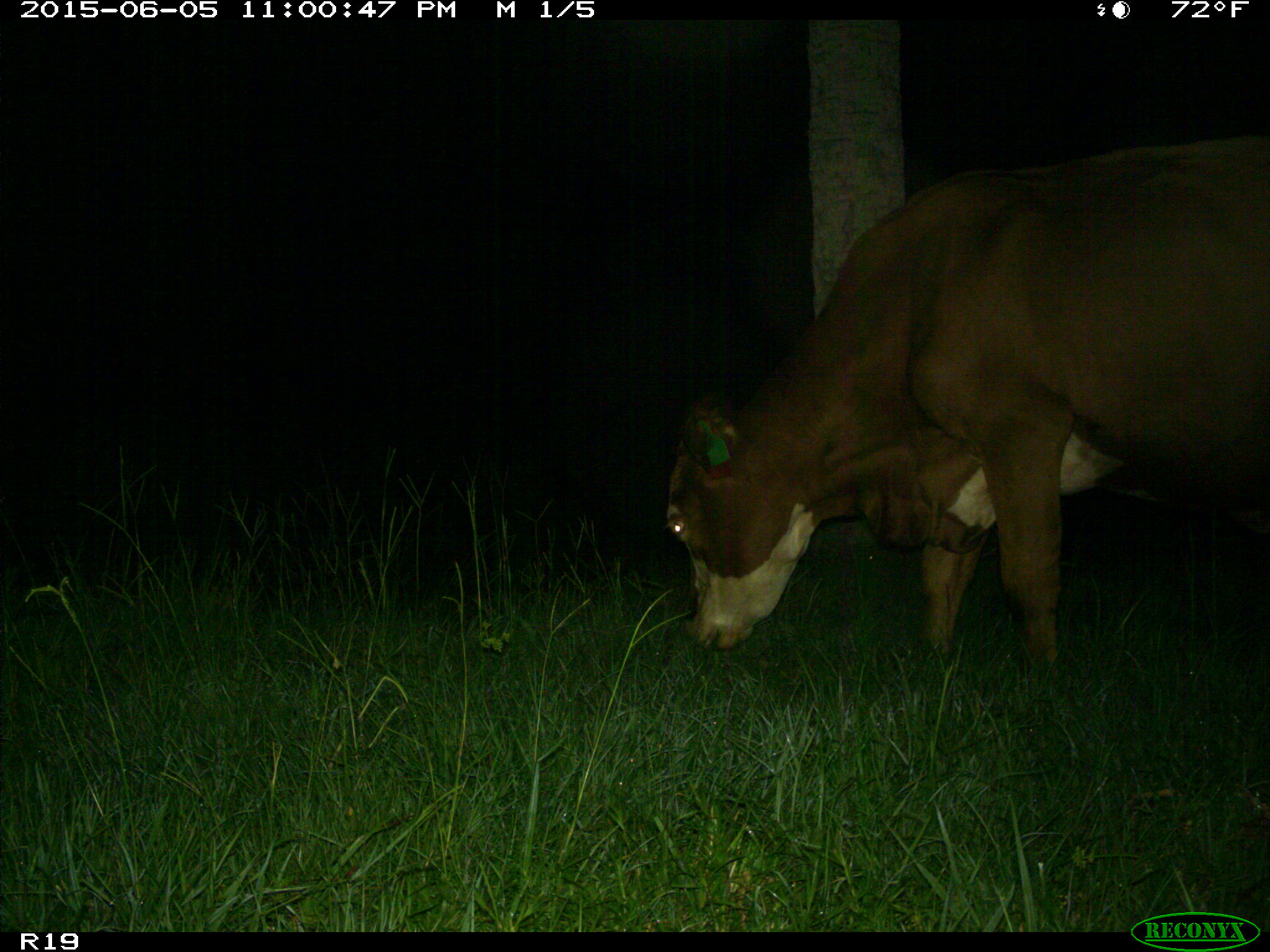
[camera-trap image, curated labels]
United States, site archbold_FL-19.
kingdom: Animalia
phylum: Chordata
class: Mammalia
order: Artiodactyla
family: Bovidae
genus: Bos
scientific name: Bos taurus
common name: domestic cow